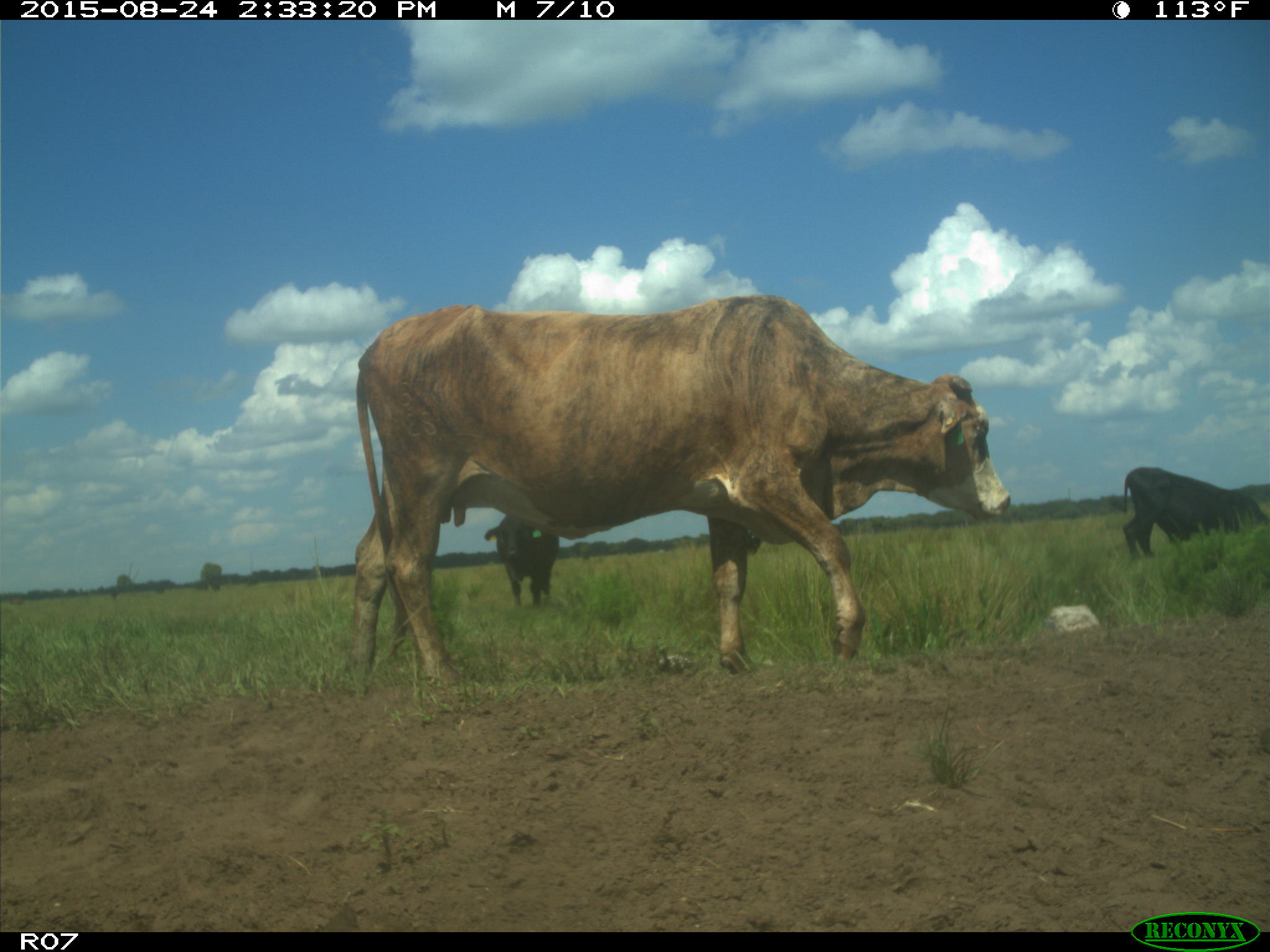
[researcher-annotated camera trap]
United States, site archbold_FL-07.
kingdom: Animalia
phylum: Chordata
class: Mammalia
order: Artiodactyla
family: Bovidae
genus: Bos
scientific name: Bos taurus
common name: domestic cow